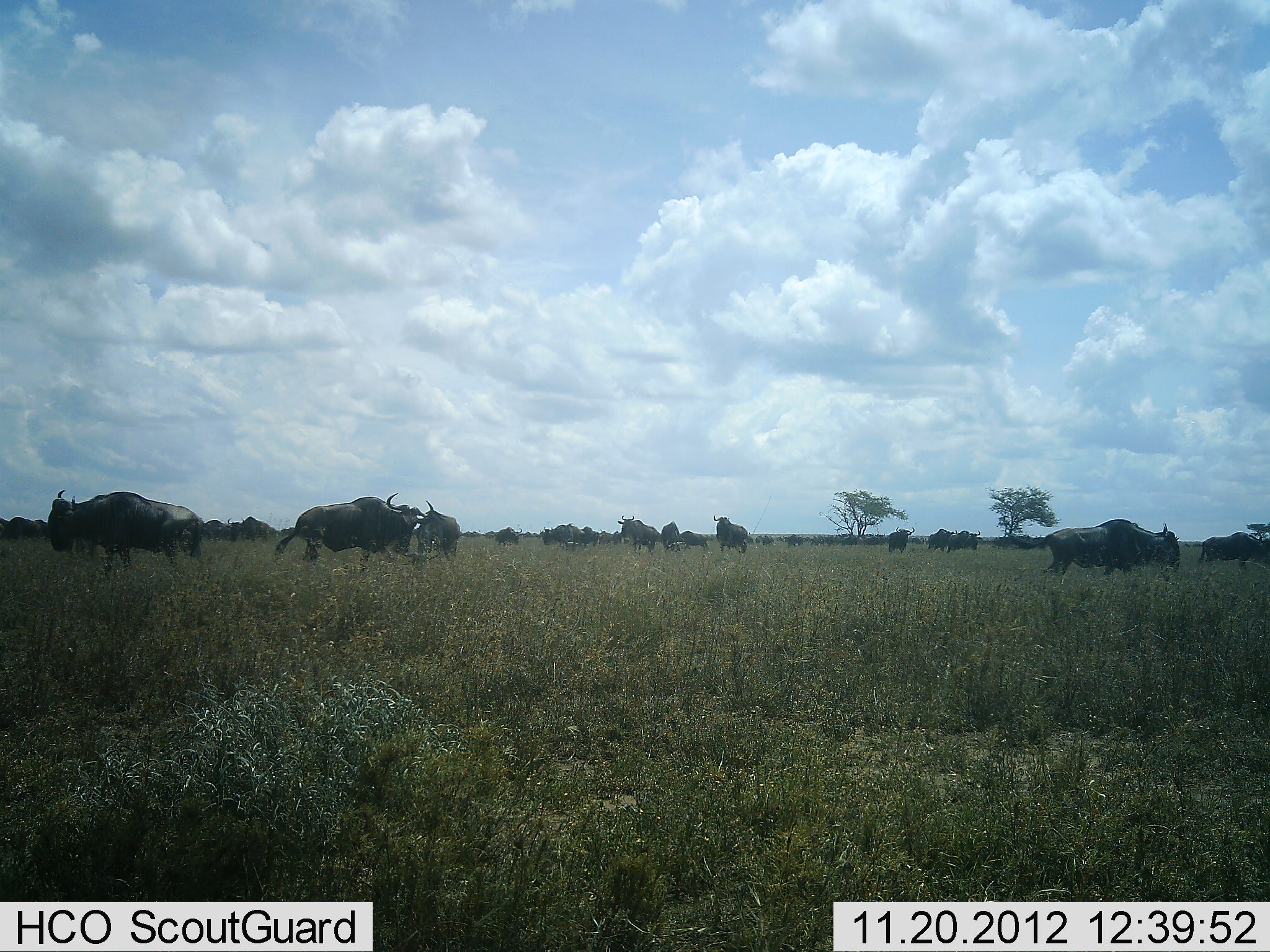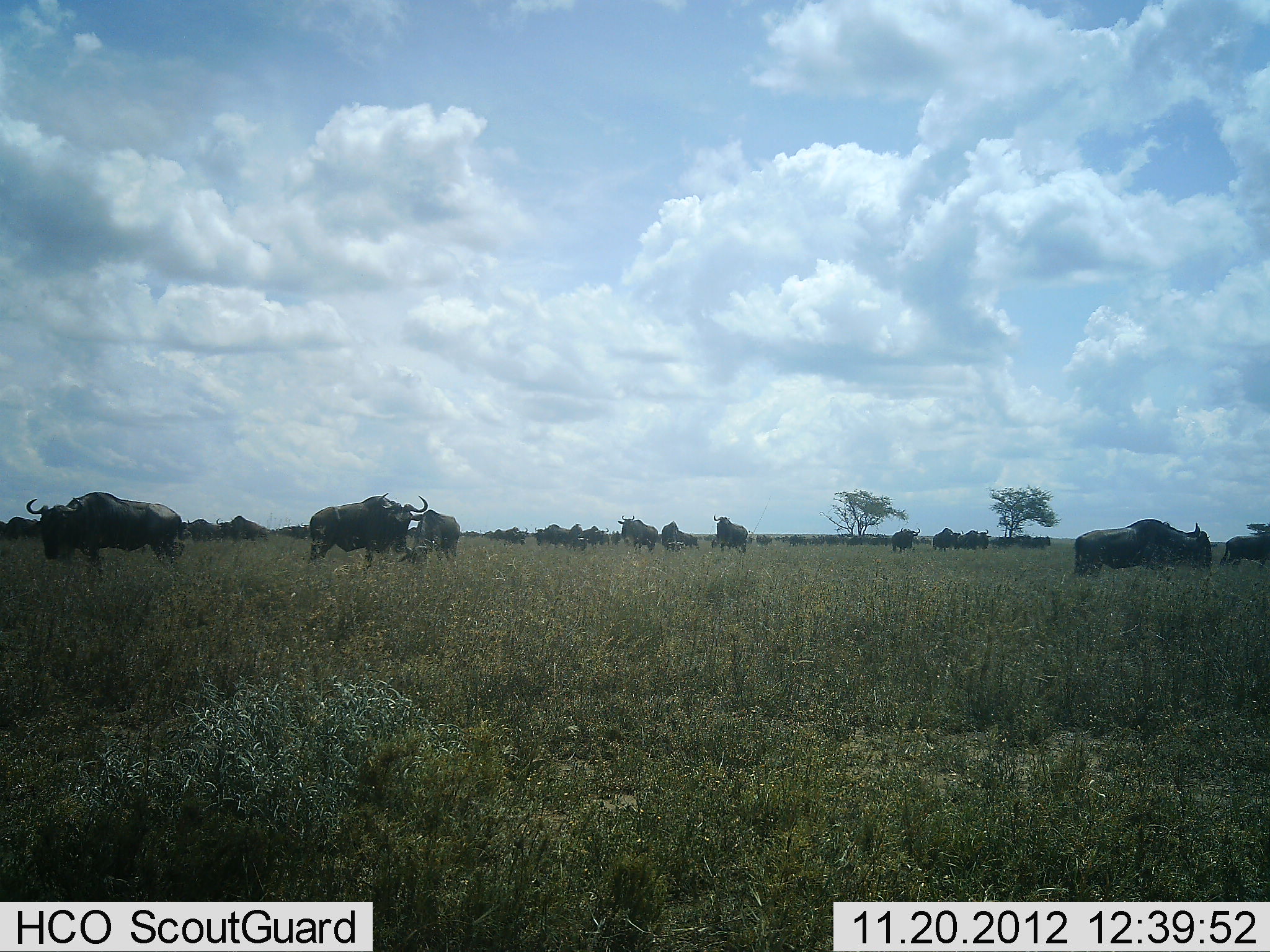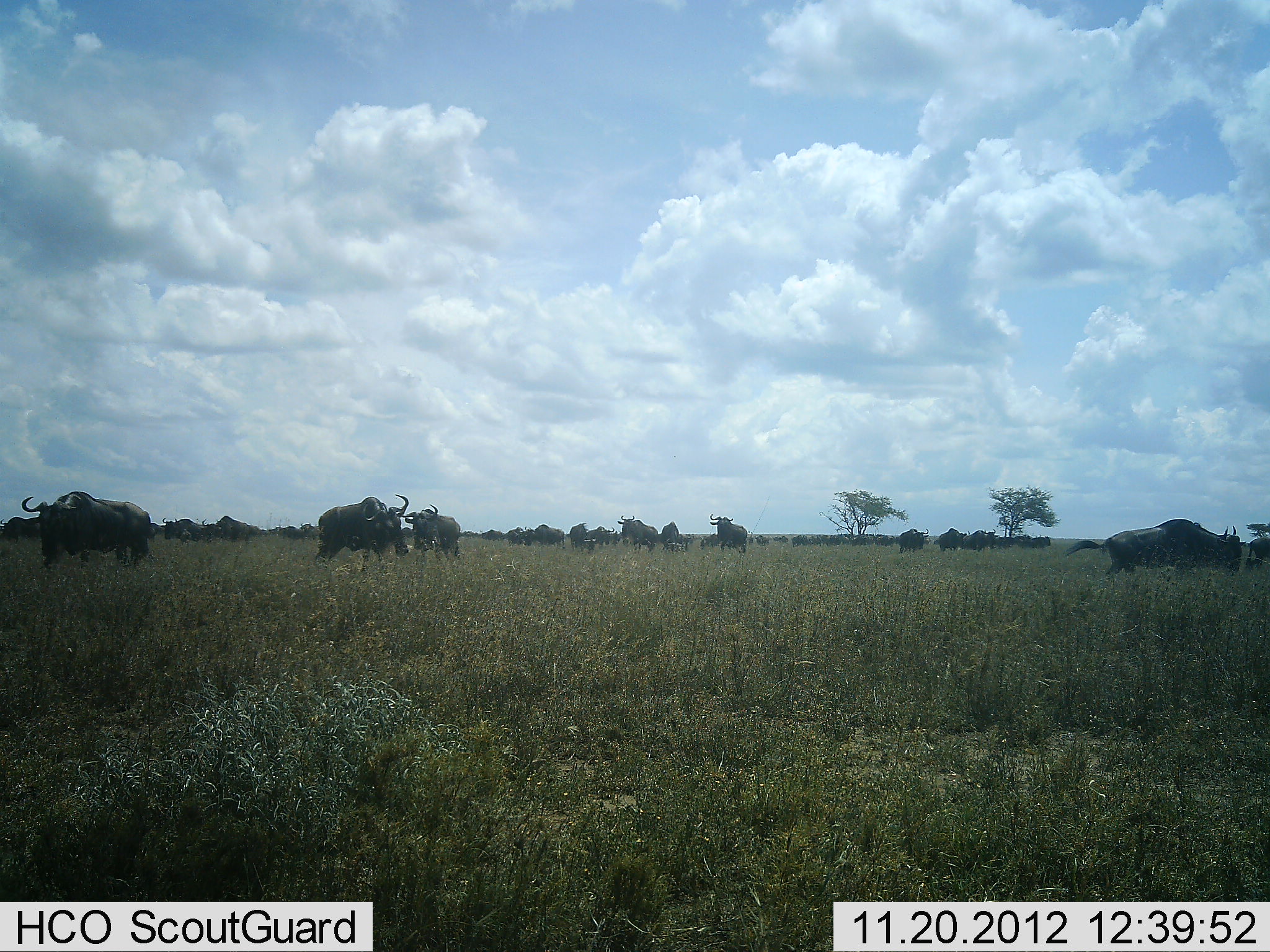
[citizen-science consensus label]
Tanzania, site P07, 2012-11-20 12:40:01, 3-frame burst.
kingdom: Animalia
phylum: Chordata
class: Mammalia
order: Artiodactyla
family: Bovidae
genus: Connochaetes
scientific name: Connochaetes taurinus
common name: blue wildebeest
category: wildebeest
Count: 11-50.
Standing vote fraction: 60%.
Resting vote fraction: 0%.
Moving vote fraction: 80%.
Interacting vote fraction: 0%.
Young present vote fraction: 0%.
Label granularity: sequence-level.